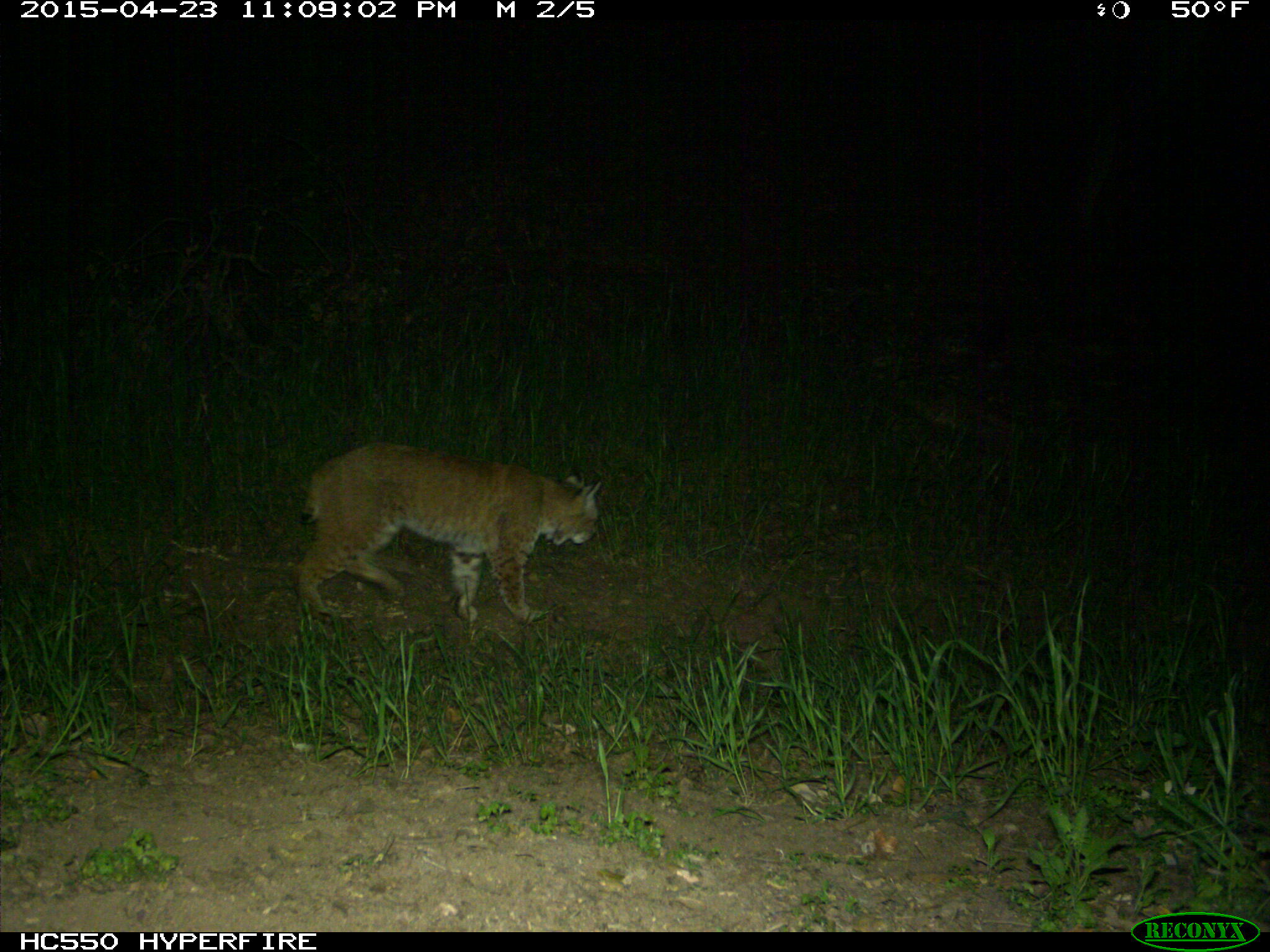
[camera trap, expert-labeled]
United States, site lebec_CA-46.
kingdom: Animalia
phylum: Chordata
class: Mammalia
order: Carnivora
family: Felidae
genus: Lynx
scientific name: Lynx rufus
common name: bobcat